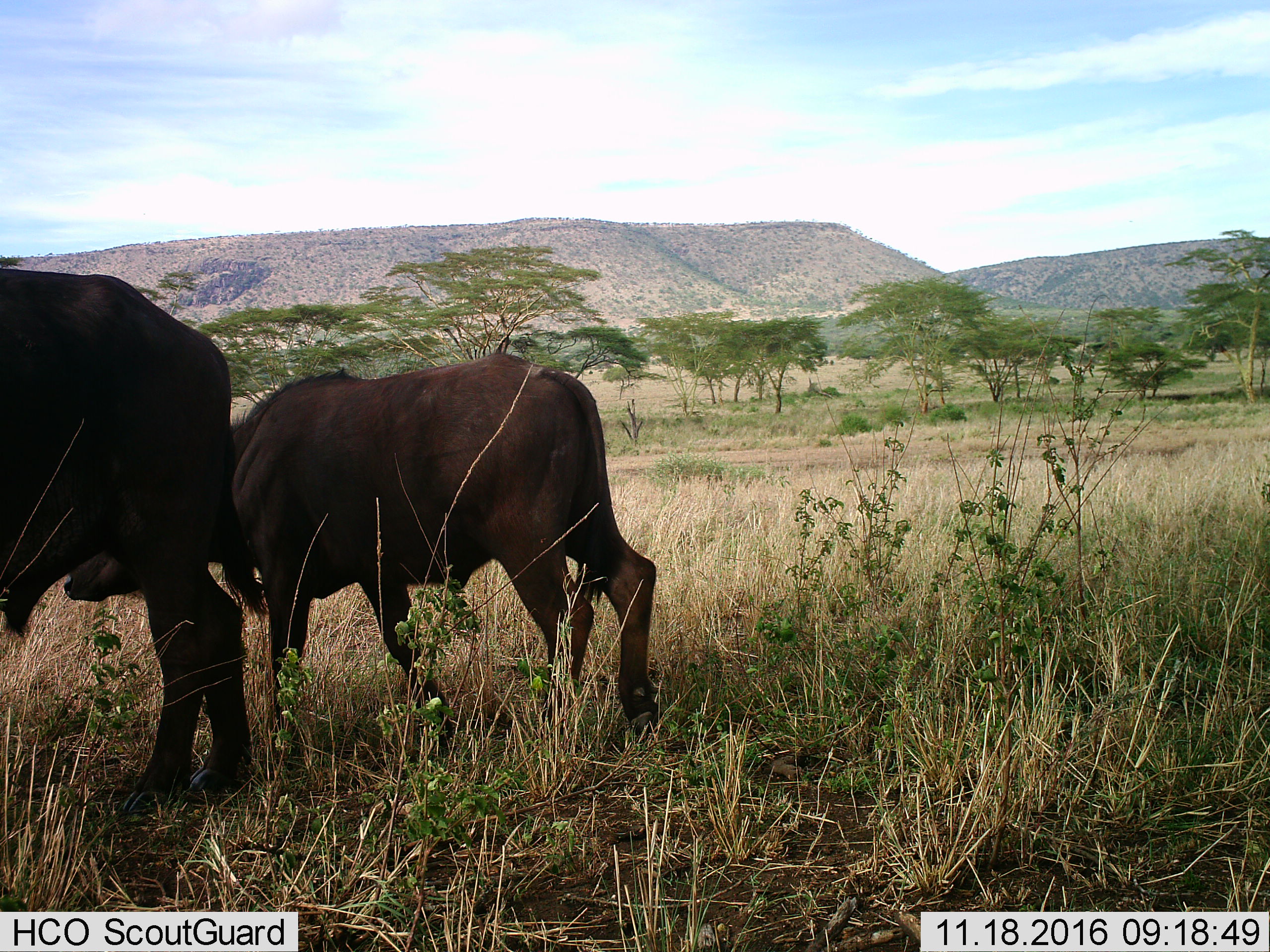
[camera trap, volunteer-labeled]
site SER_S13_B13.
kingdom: Animalia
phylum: Chordata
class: Mammalia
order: Artiodactyla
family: Bovidae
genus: Syncerus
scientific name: Syncerus caffer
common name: african buffalo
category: buffalo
Buffalo (african buffalo) (Syncerus caffer), count 2. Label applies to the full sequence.